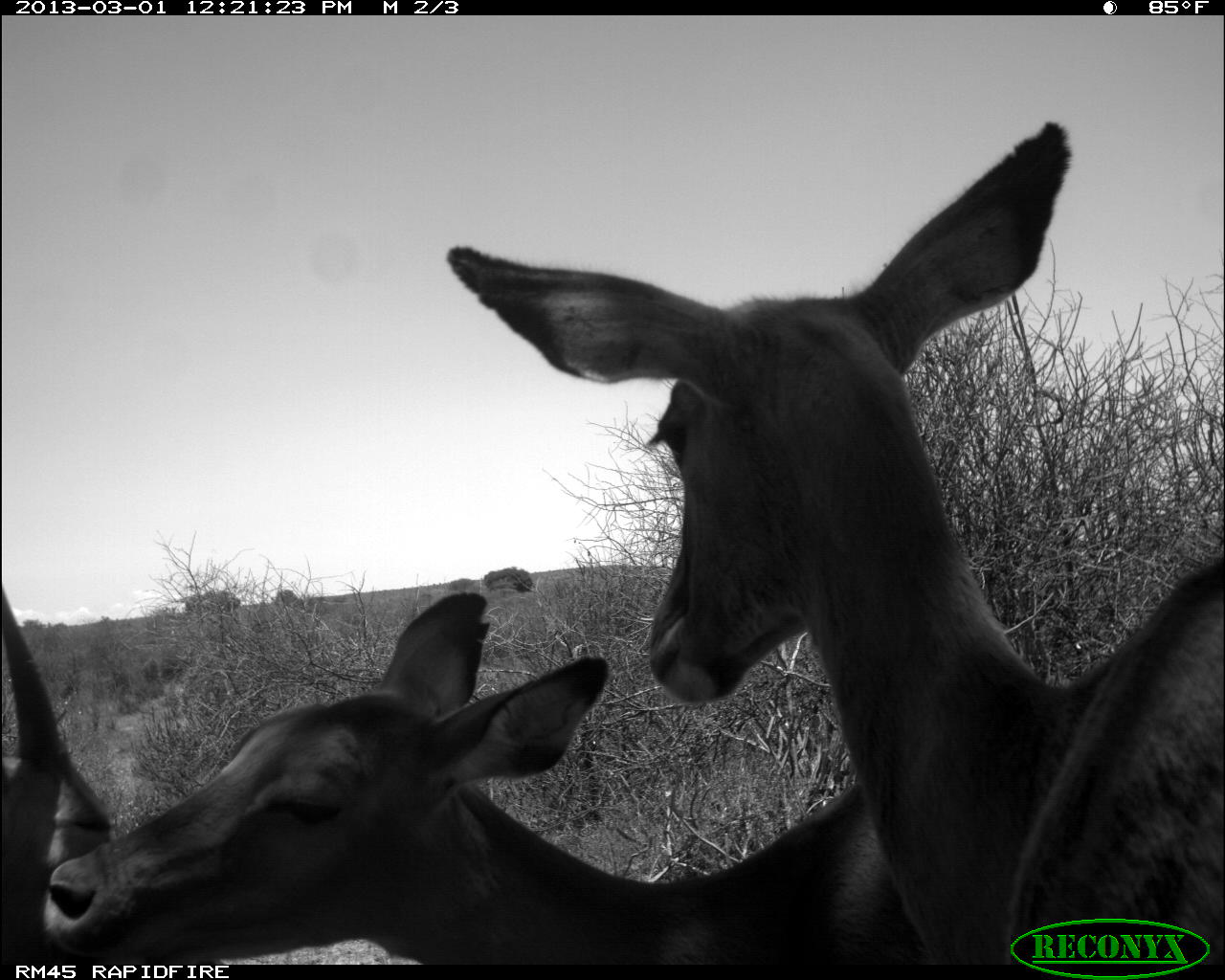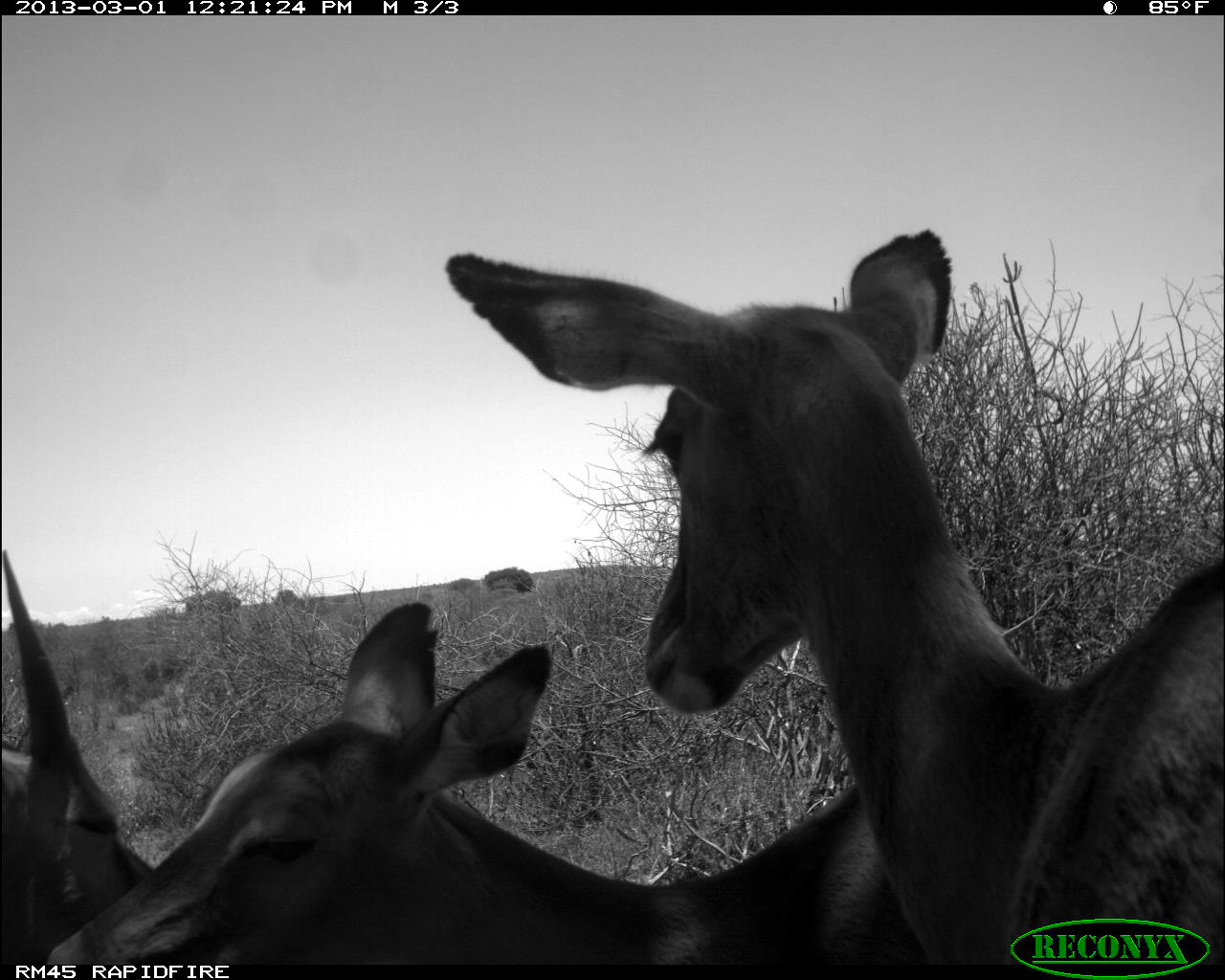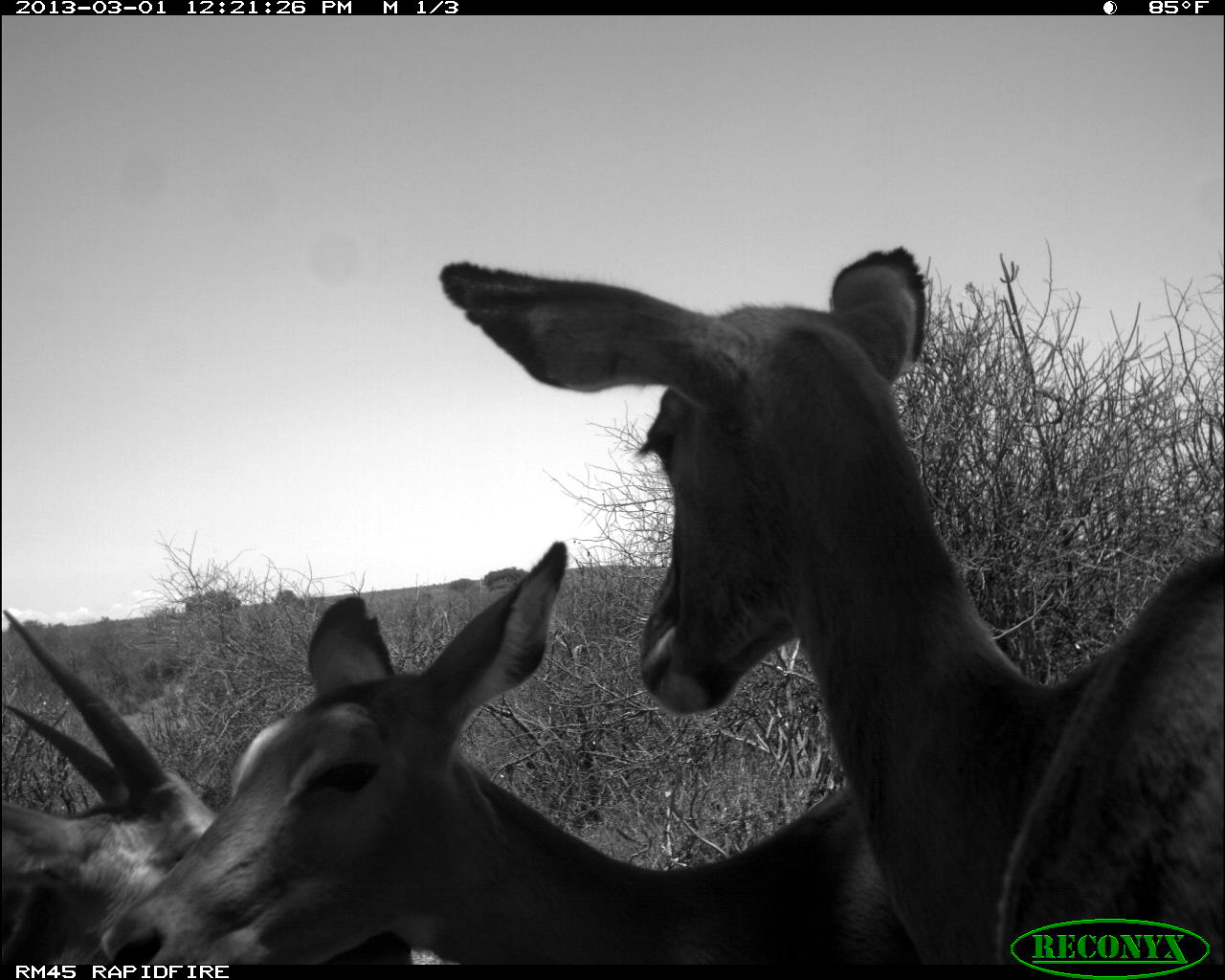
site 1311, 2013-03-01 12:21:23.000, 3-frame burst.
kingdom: Animalia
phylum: Chordata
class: Mammalia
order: Artiodactyla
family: Bovidae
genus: Aepyceros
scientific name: Aepyceros melampus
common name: impala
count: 3